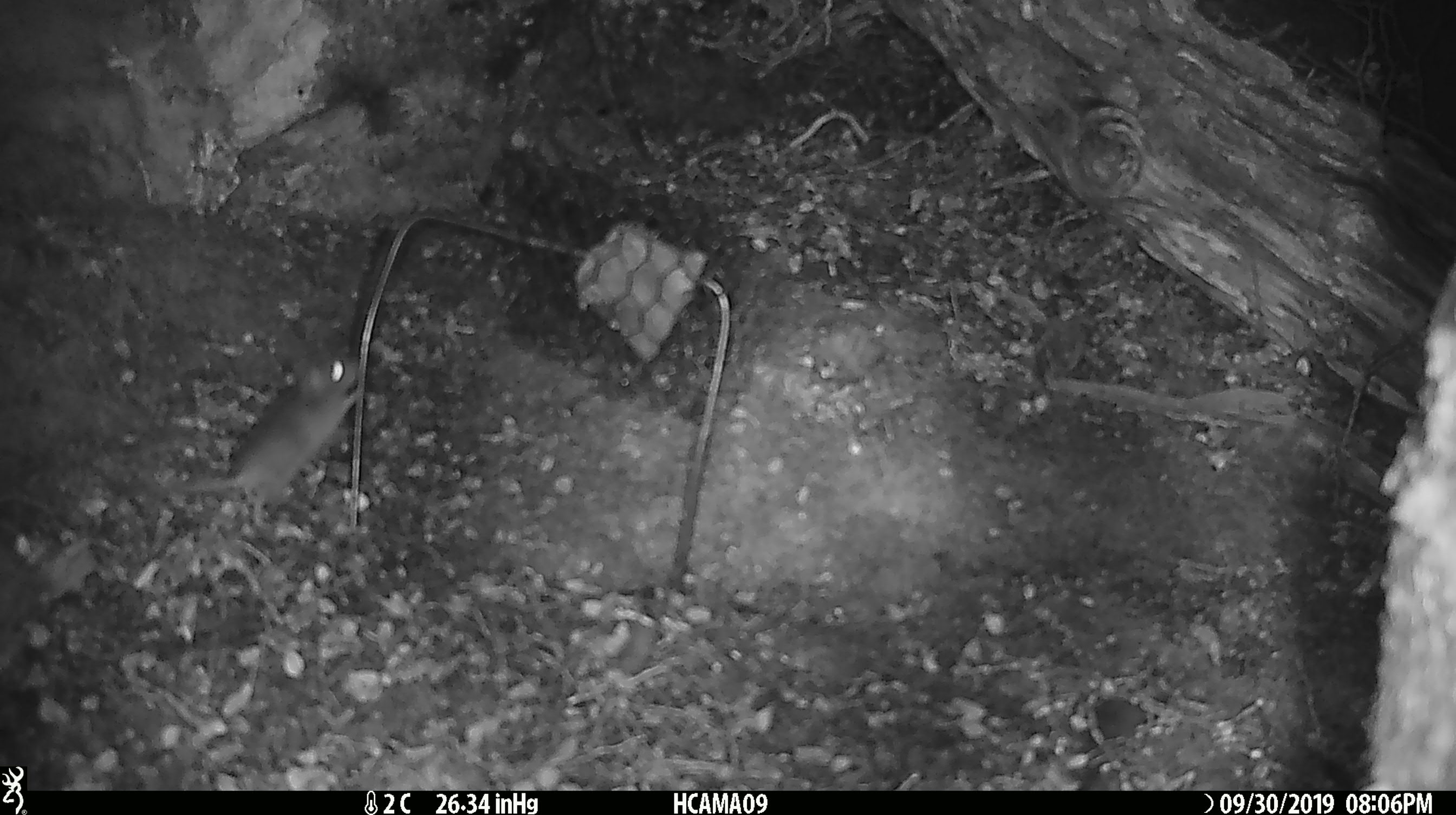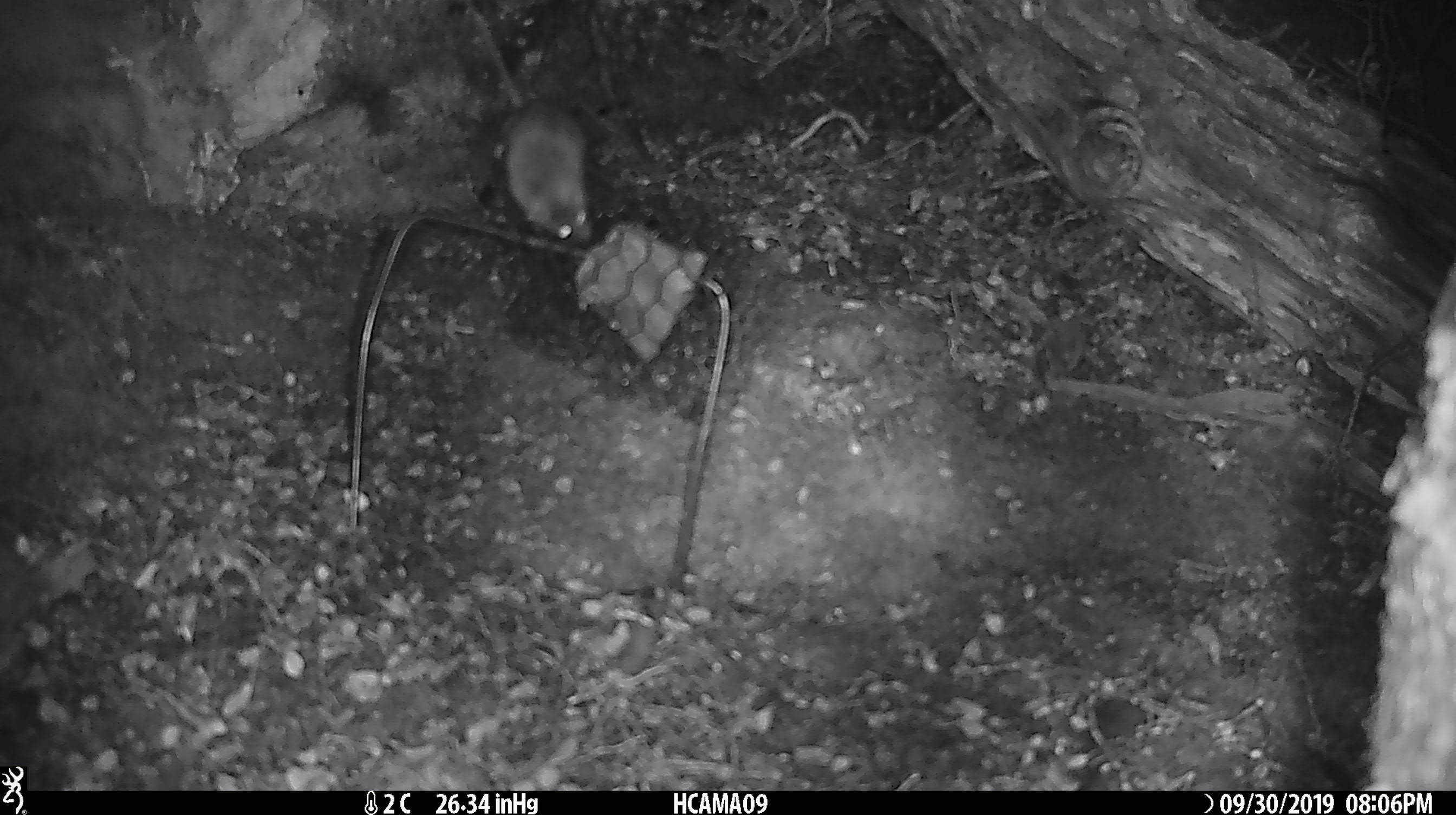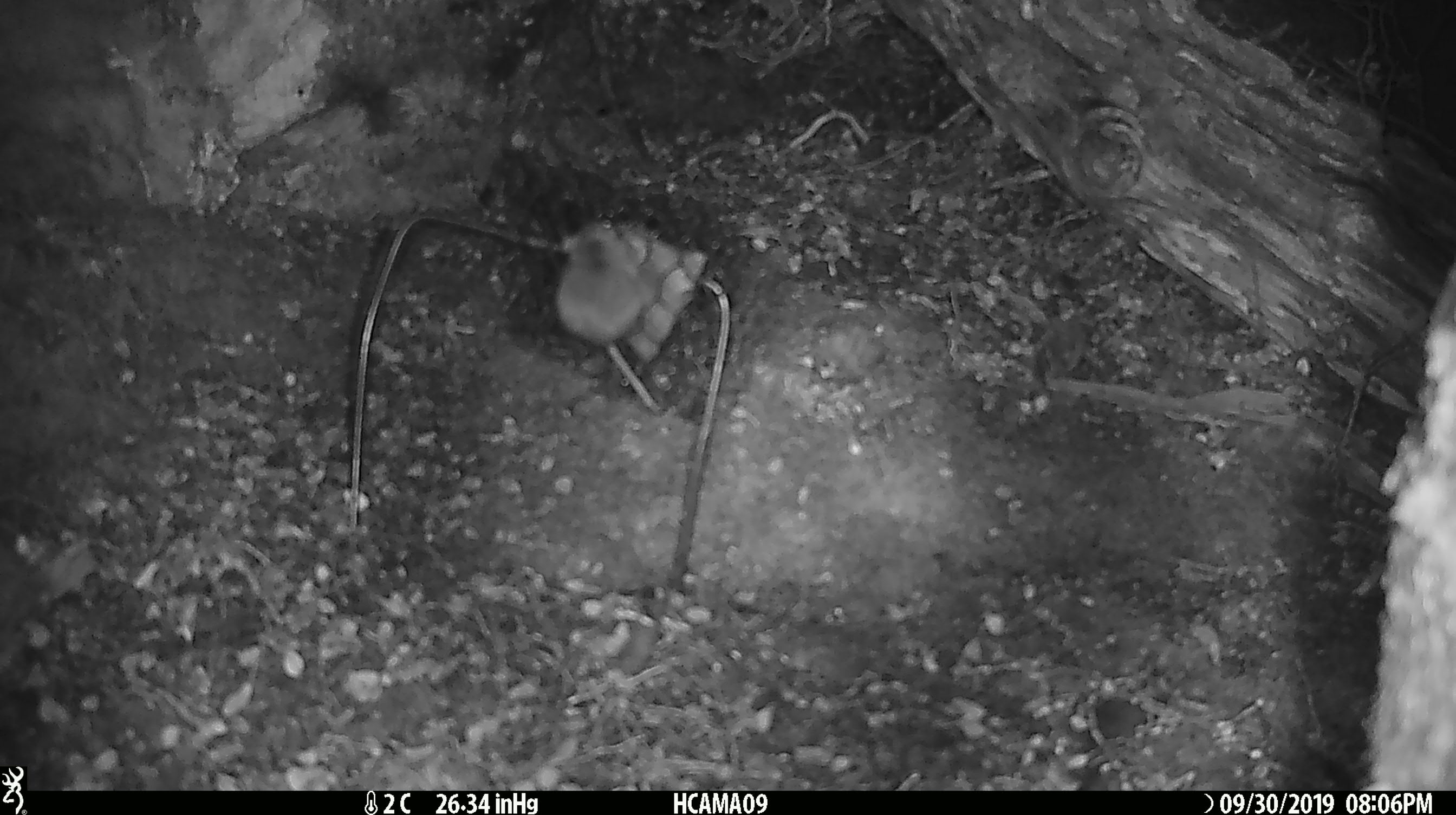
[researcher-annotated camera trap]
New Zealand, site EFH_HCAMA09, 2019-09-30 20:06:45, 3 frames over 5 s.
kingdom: Animalia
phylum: Chordata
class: Mammalia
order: Rodentia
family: Muridae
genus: Mus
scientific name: Mus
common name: mouse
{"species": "mouse (Mus)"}